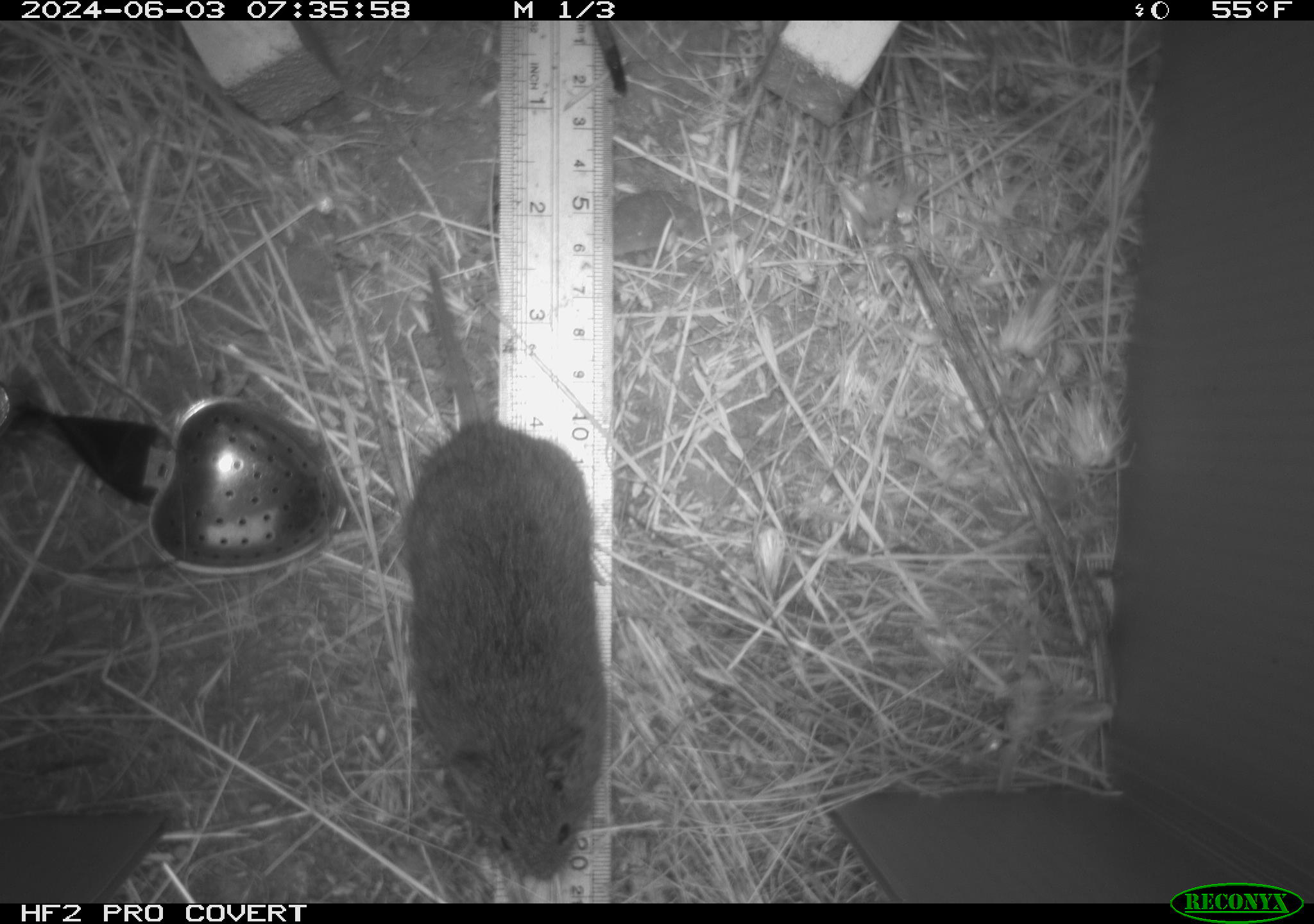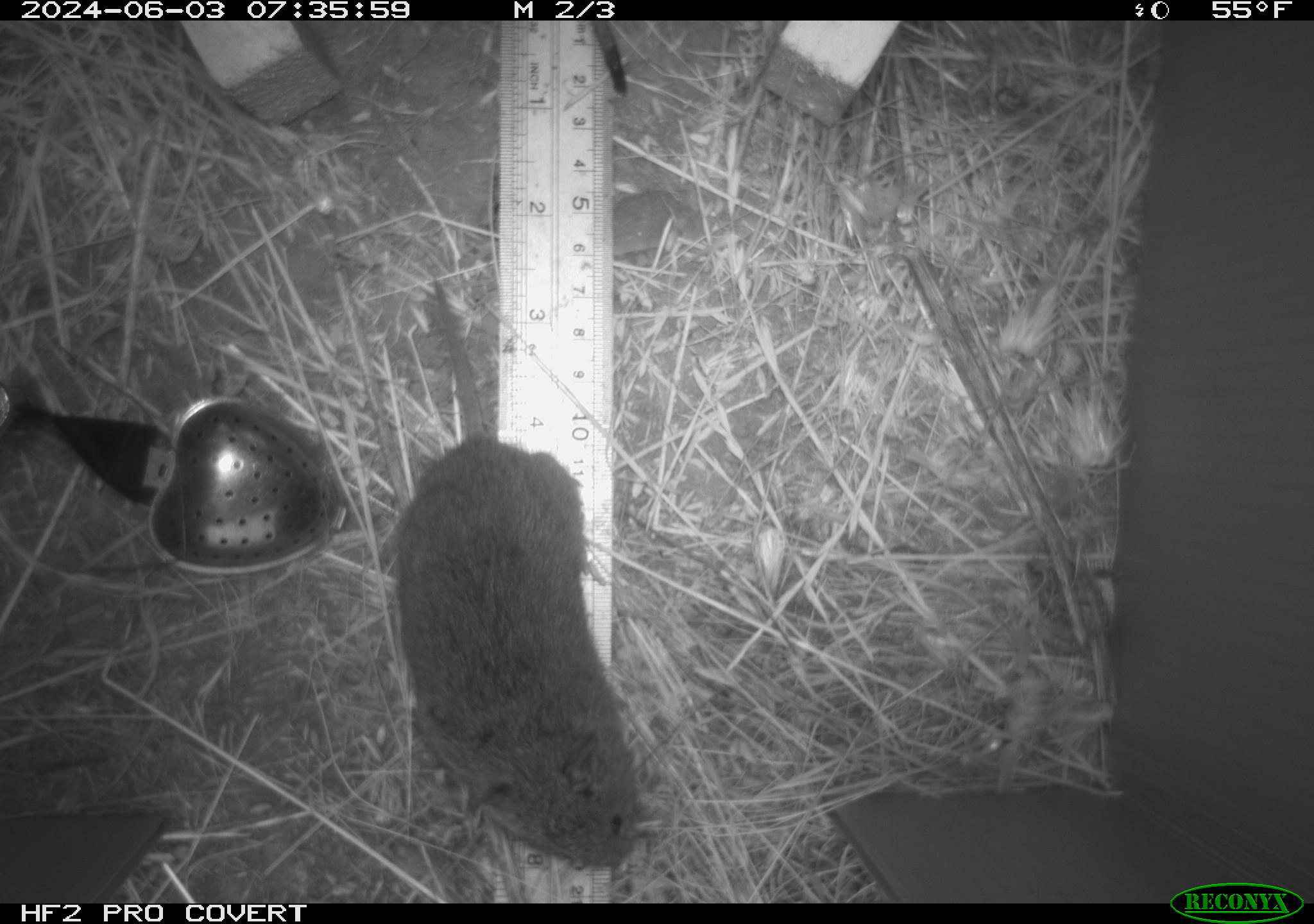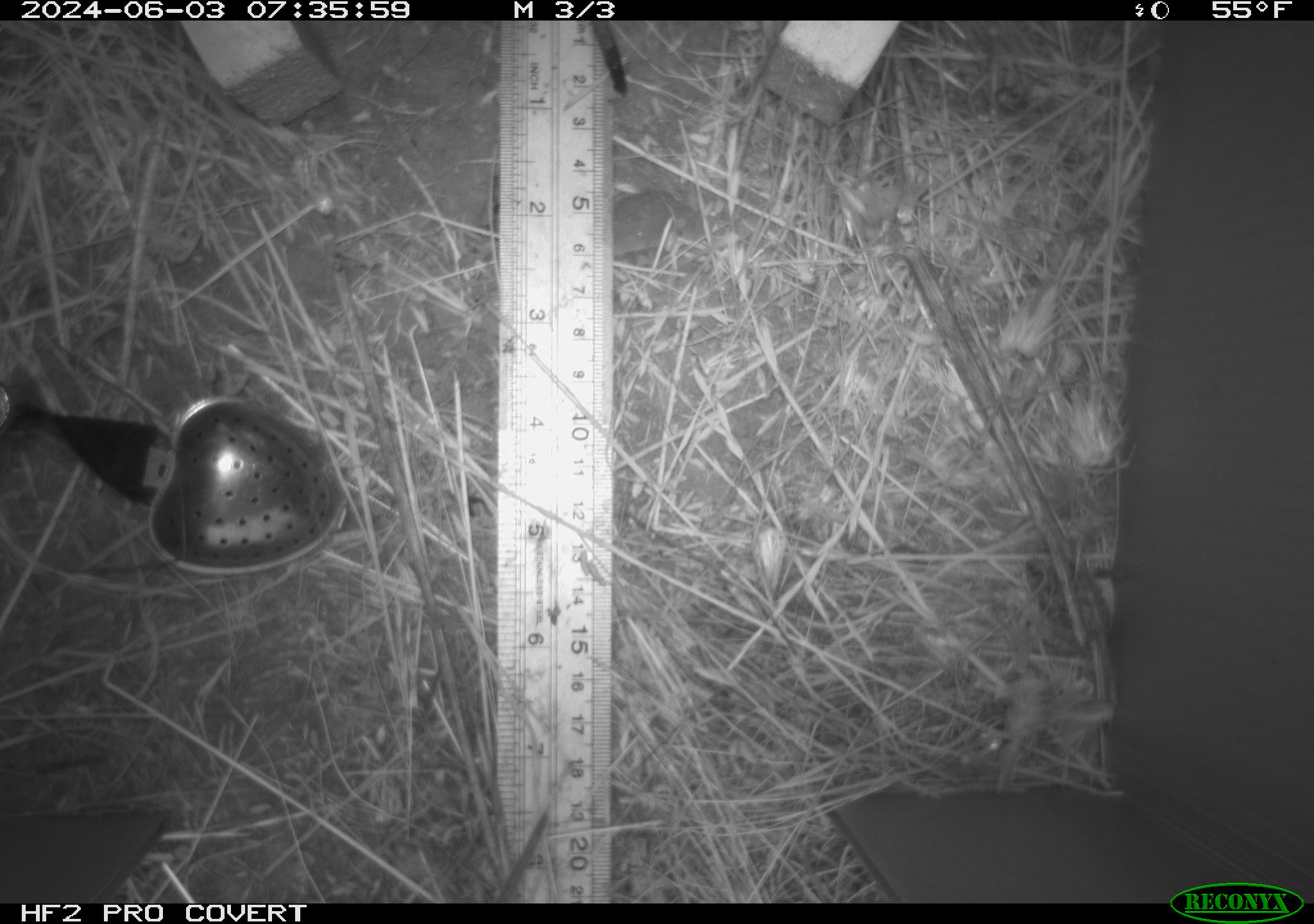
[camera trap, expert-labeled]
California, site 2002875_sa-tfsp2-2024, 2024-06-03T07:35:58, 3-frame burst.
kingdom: Animalia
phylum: Chordata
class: Mammalia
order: Rodentia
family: Cricetidae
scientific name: Arvicolinae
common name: voles, lemmings, and muskrats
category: arvicolinae subfamily